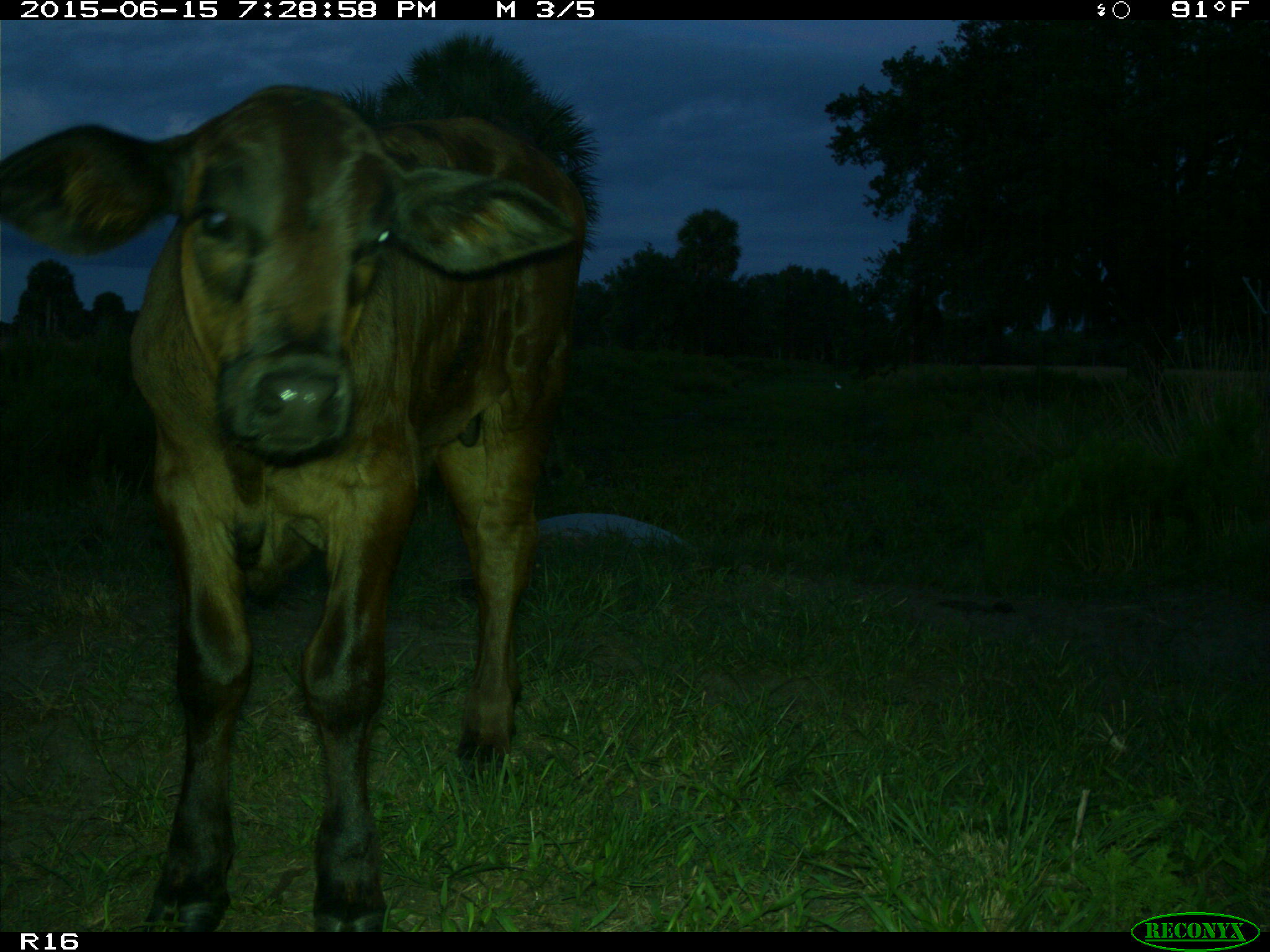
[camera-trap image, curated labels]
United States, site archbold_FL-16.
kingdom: Animalia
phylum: Chordata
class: Mammalia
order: Artiodactyla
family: Bovidae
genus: Bos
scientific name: Bos taurus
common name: domestic cow